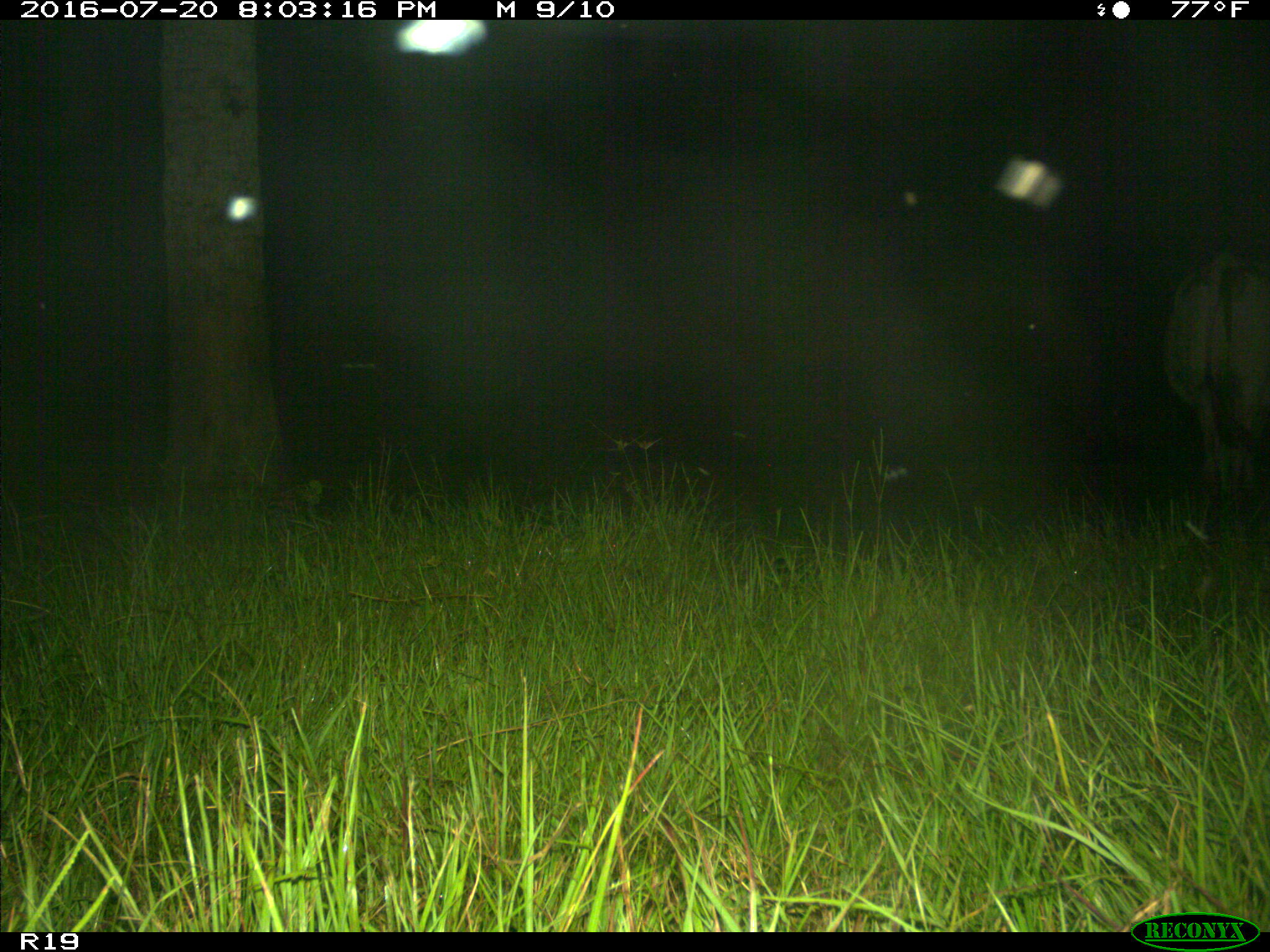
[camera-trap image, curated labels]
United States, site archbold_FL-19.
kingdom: Animalia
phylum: Chordata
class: Mammalia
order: Artiodactyla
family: Bovidae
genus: Bos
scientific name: Bos taurus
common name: domestic cow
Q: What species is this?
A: Bos taurus (domestic cow).